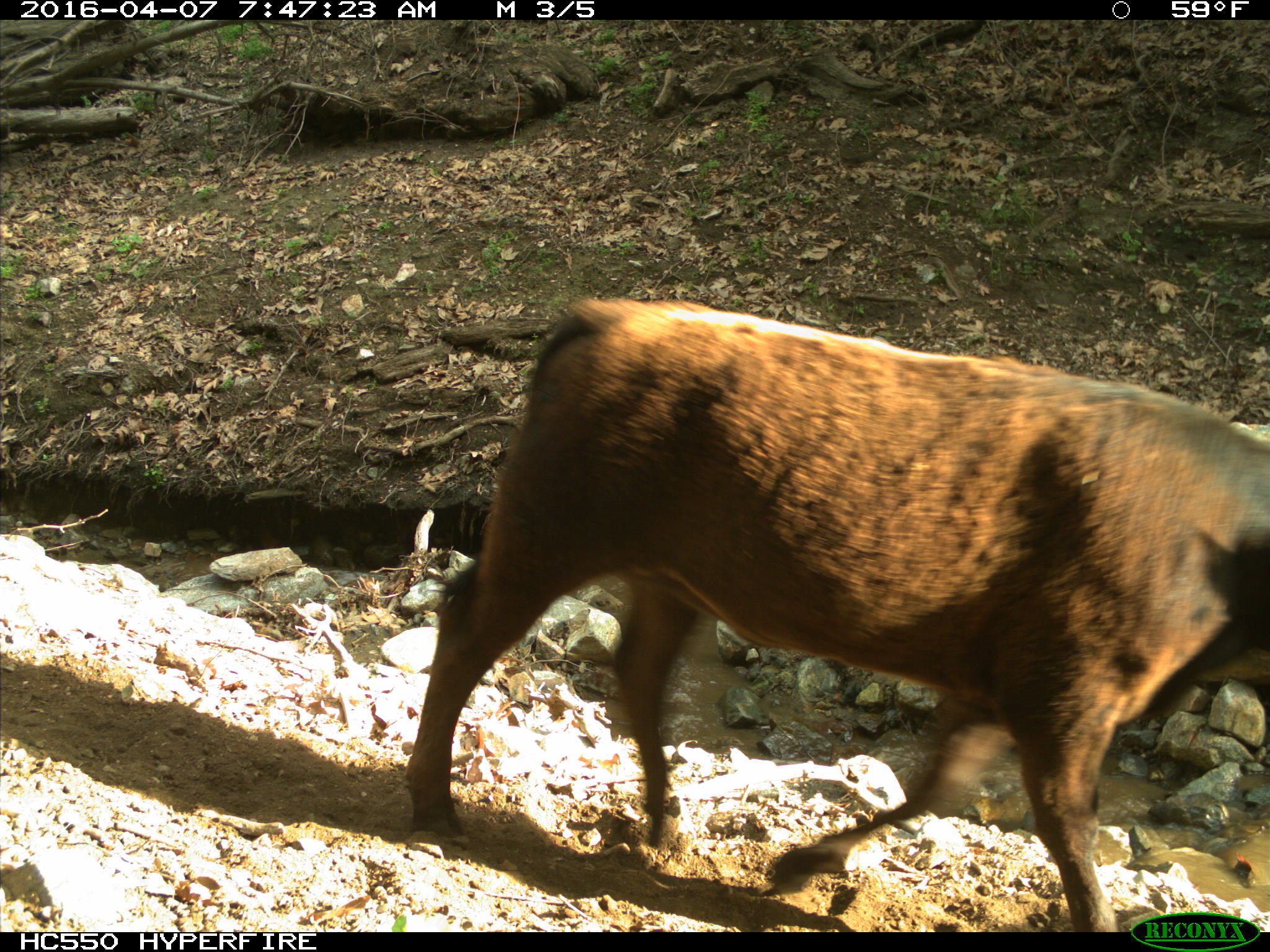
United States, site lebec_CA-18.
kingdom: Animalia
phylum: Chordata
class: Mammalia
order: Artiodactyla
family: Bovidae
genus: Bos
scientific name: Bos taurus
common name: domestic cow